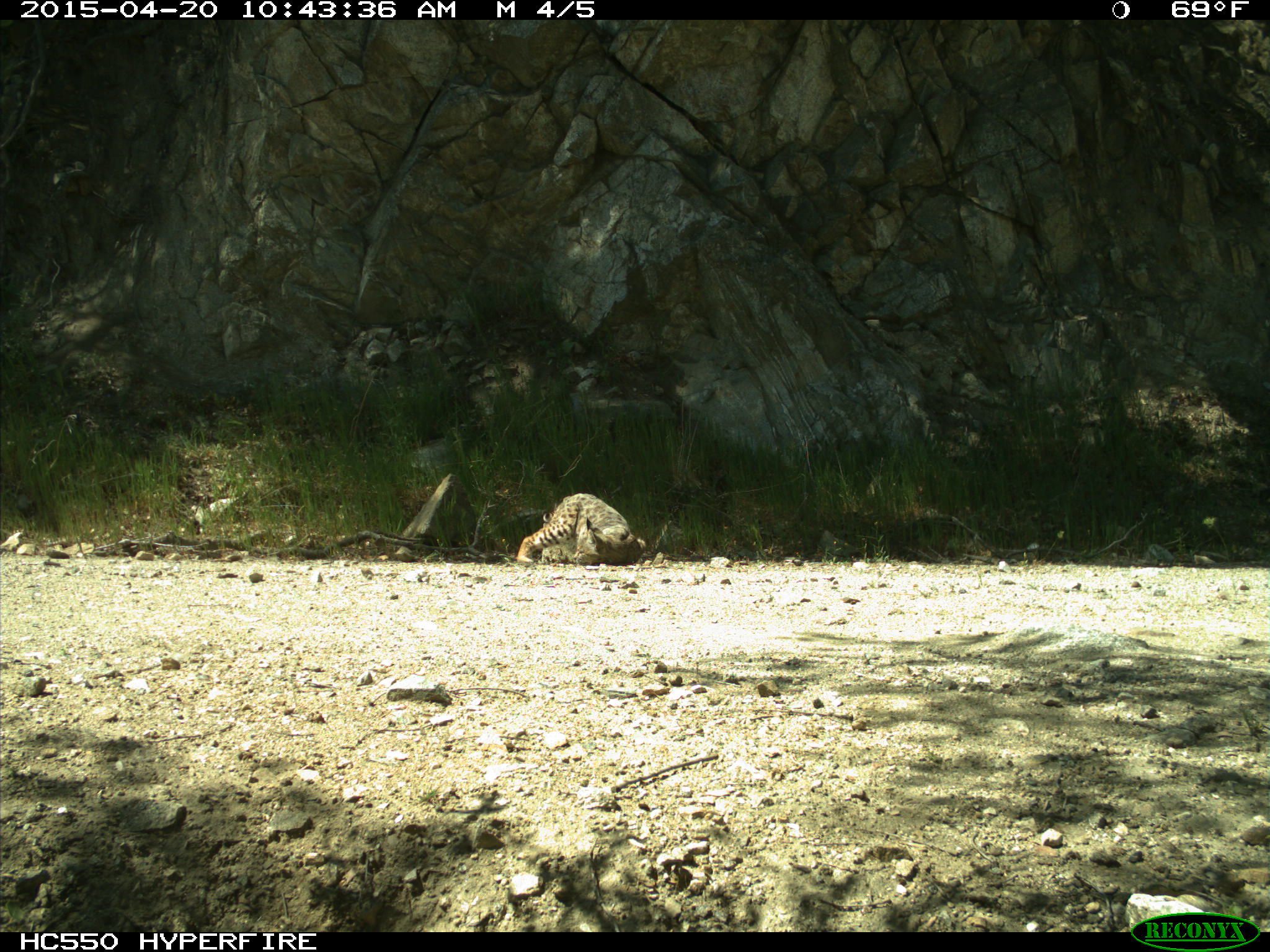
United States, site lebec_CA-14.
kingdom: Animalia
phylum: Chordata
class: Mammalia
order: Carnivora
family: Felidae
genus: Lynx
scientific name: Lynx rufus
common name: bobcat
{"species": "Lynx rufus (bobcat)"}